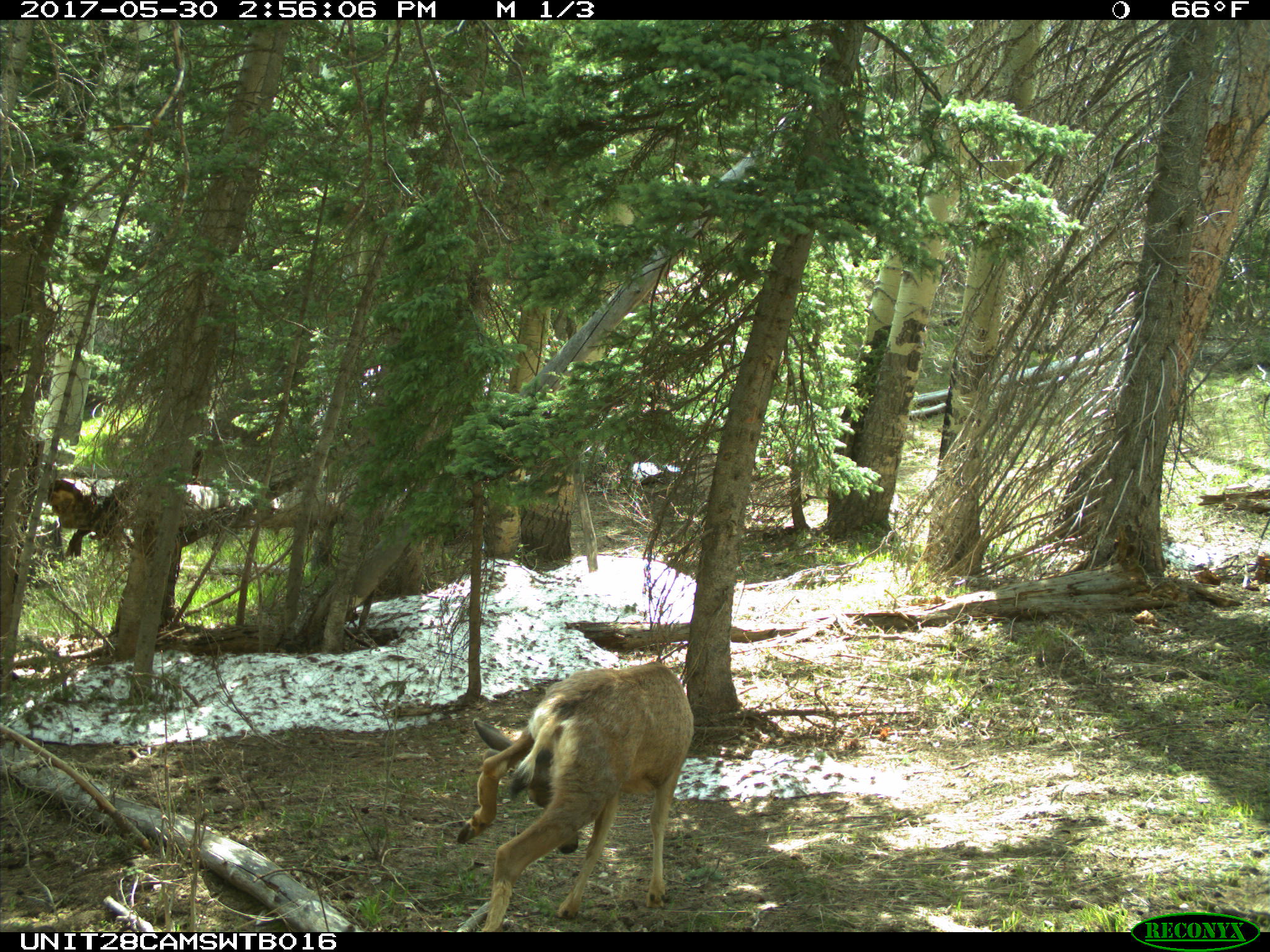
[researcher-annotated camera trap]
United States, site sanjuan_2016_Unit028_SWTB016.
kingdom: Animalia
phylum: Chordata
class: Mammalia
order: Artiodactyla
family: Cervidae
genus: Odocoileus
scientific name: Odocoileus hemionus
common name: mule deer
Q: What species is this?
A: Odocoileus hemionus (mule deer).